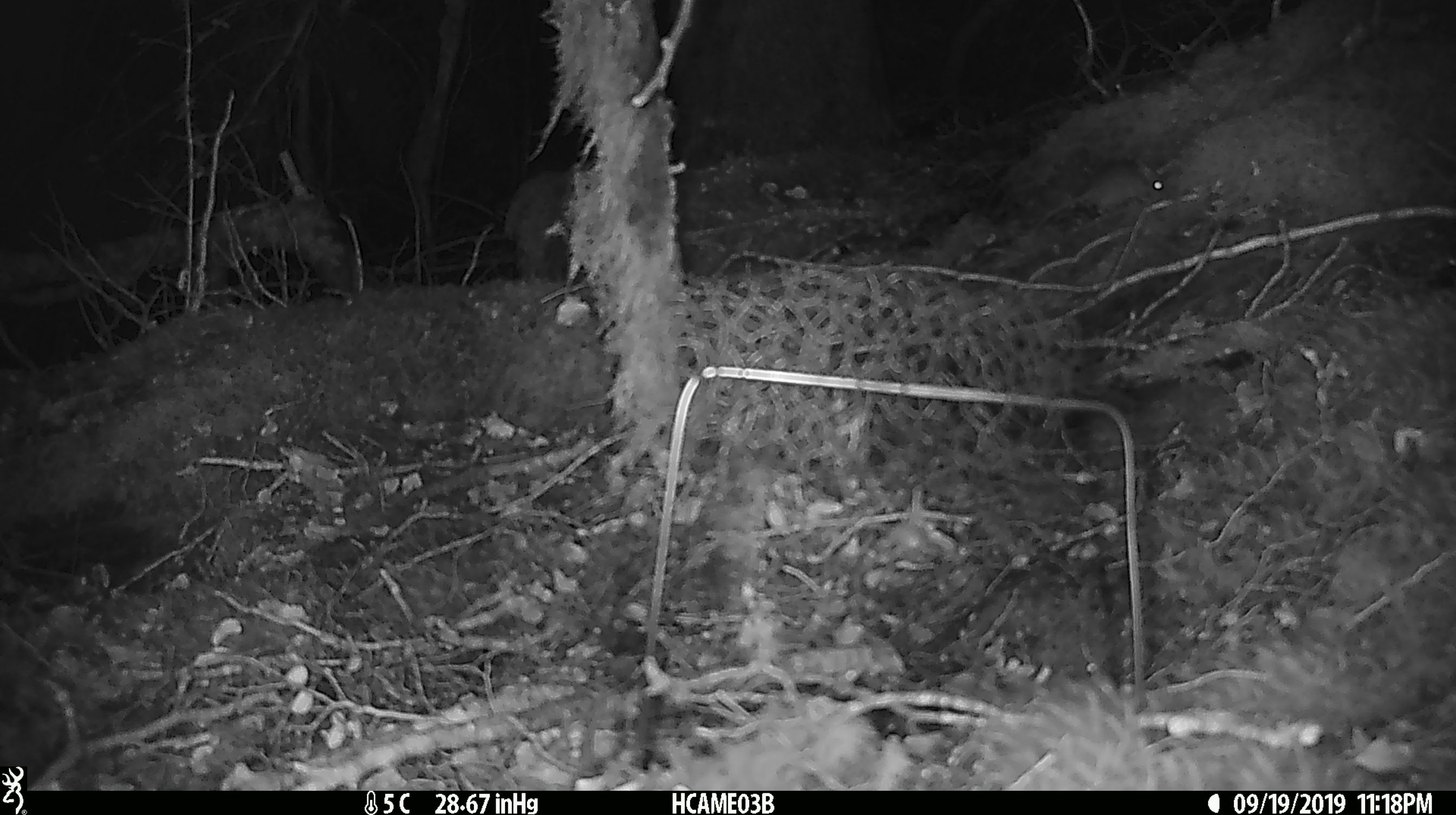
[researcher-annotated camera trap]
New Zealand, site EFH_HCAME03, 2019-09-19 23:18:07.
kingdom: Animalia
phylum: Chordata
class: Mammalia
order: Rodentia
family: Muridae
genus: Mus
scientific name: Mus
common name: mouse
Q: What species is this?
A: Mouse (Mus).